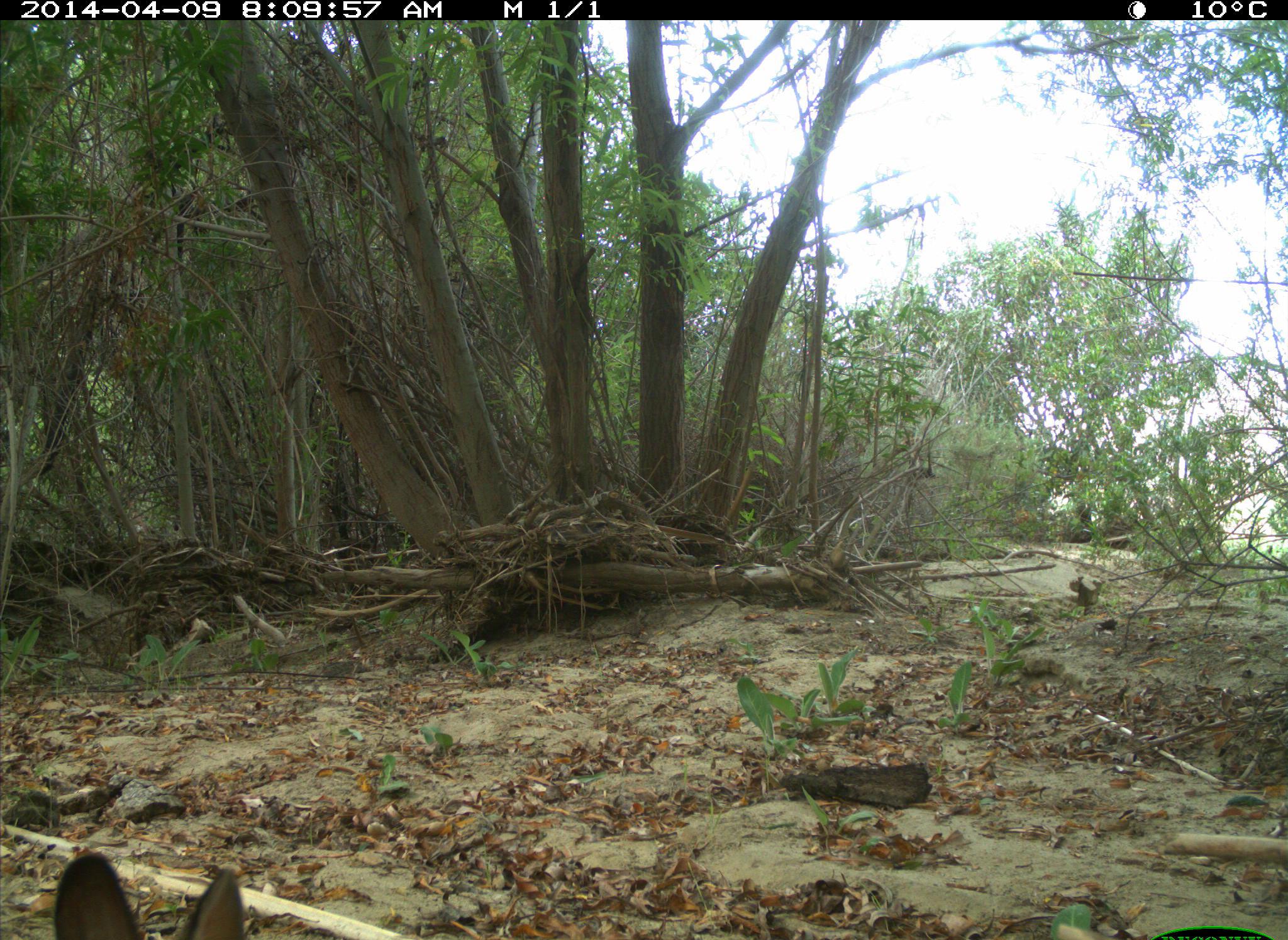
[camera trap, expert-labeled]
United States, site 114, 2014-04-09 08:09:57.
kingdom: Animalia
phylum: Chordata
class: Mammalia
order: Lagomorpha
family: Leporidae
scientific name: Leporidae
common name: rabbits and hares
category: rabbit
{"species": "rabbit (rabbits and hares) (Leporidae)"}